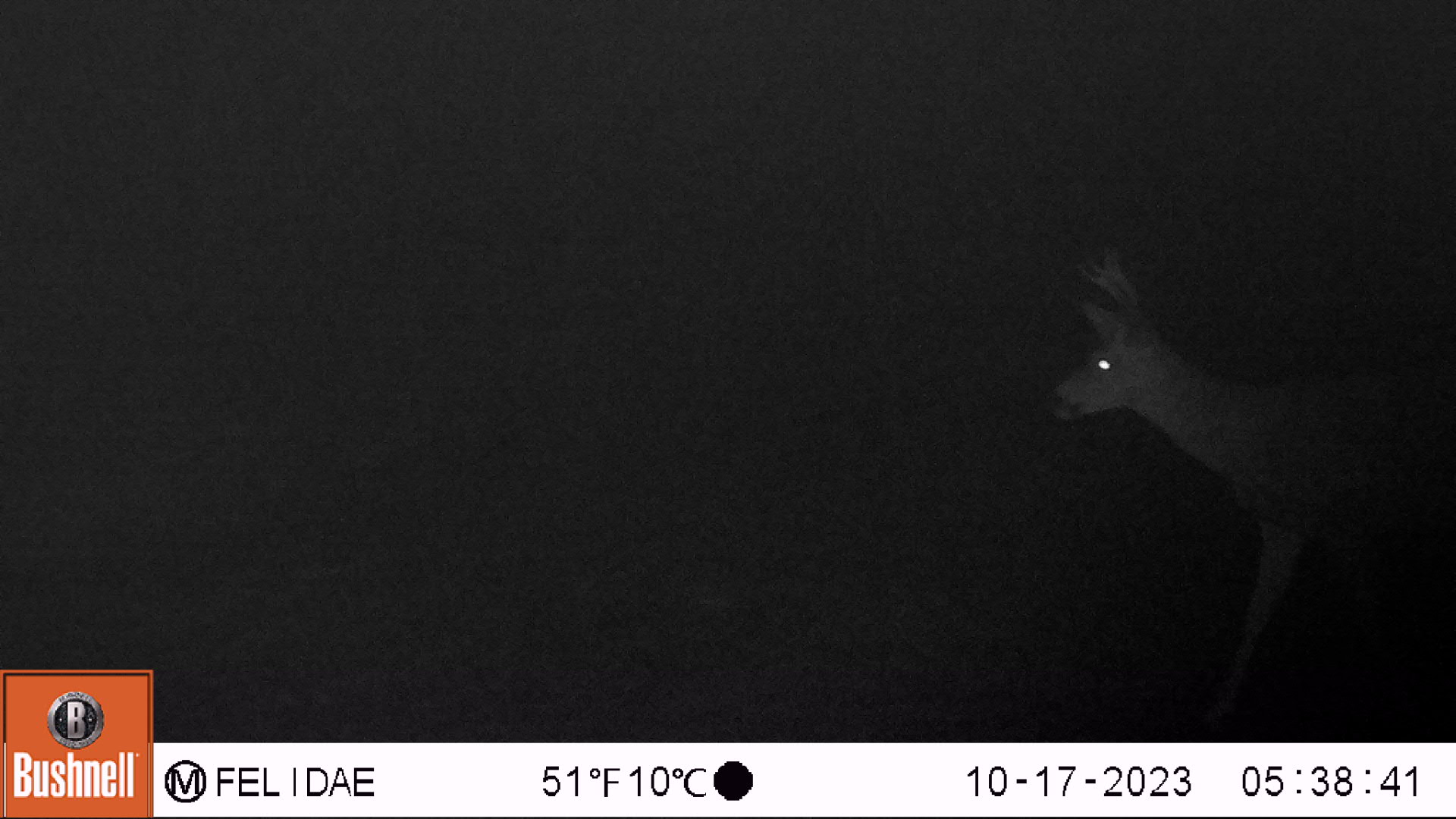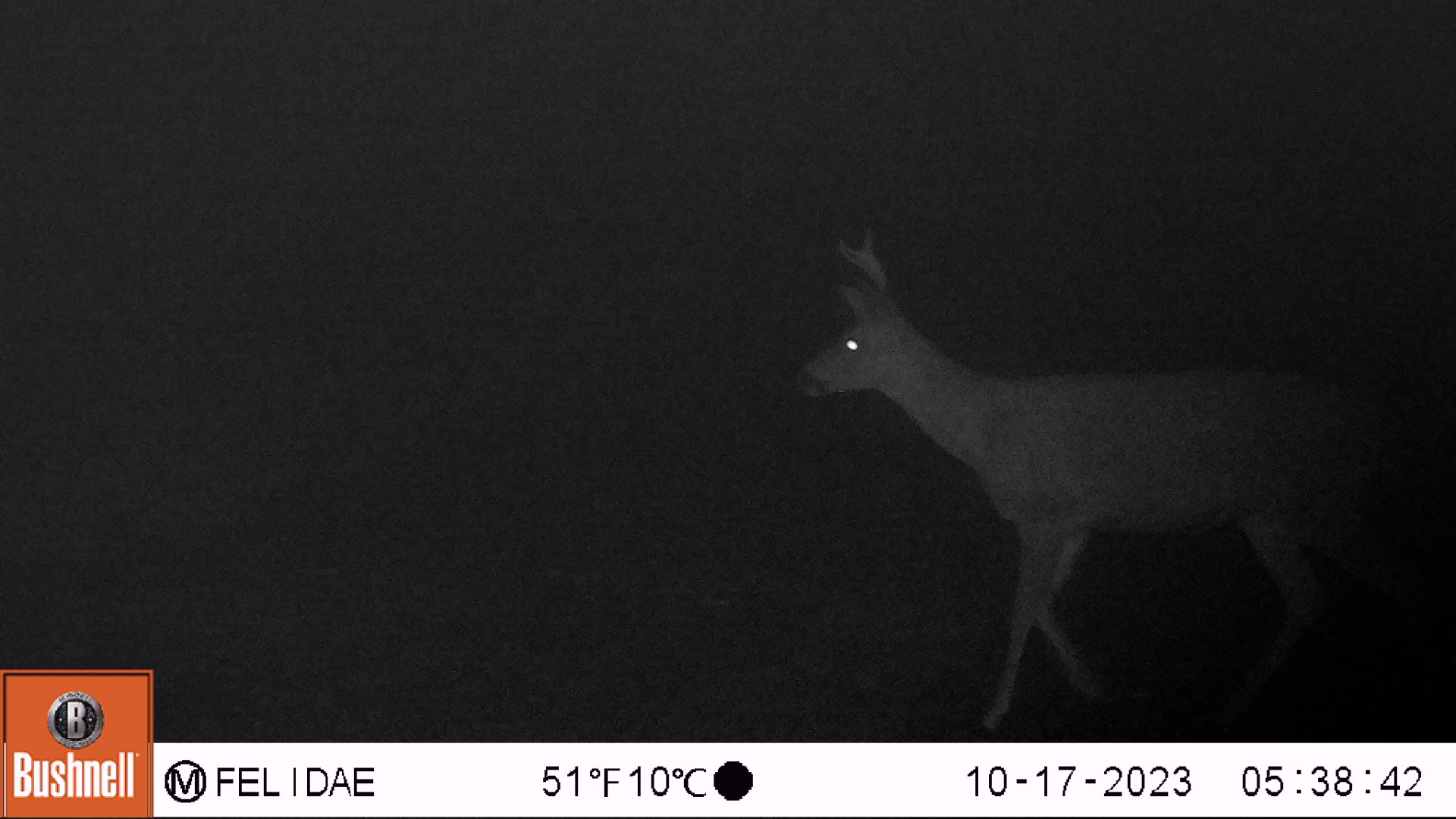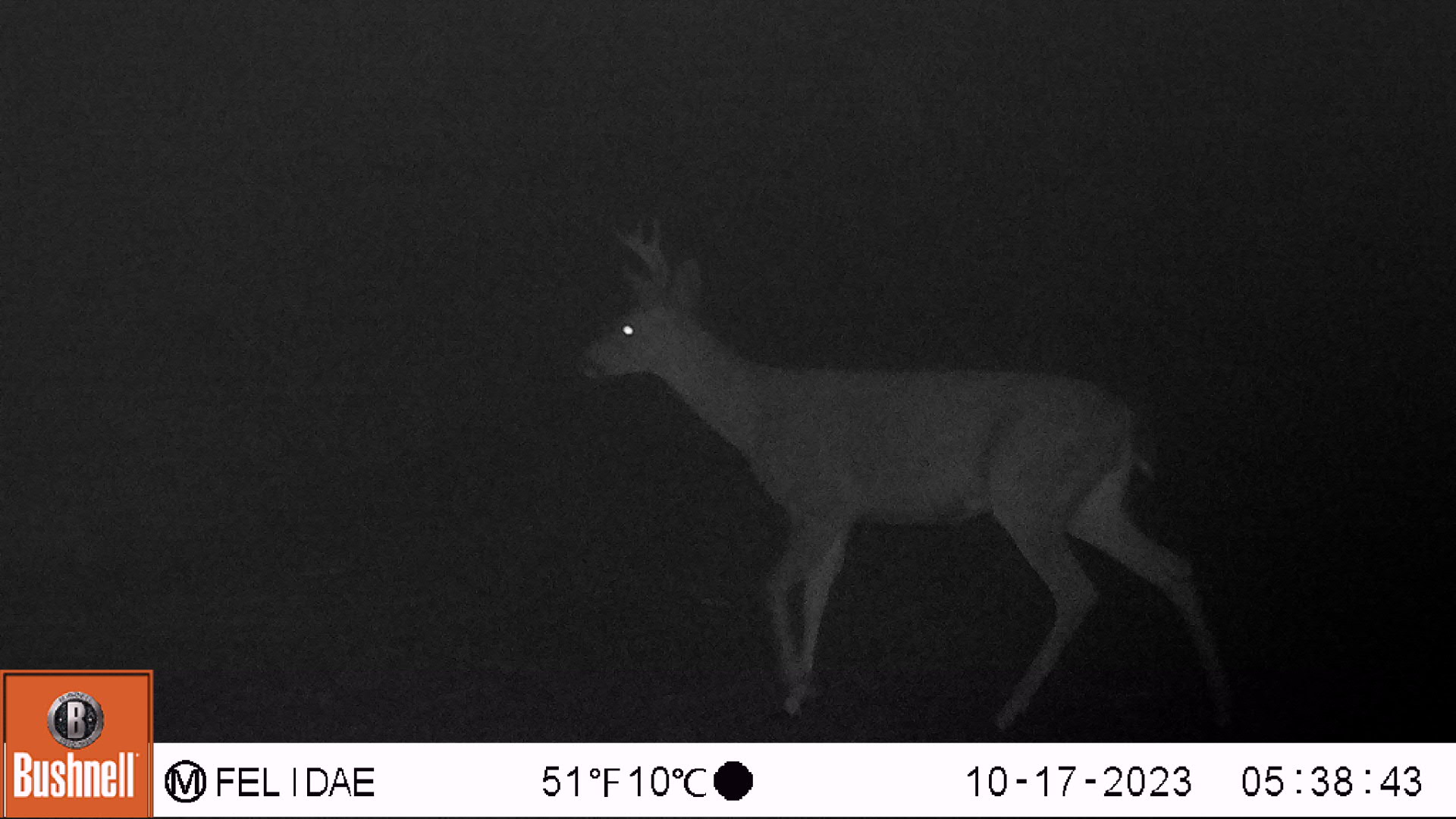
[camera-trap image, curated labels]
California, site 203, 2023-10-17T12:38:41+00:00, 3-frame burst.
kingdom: Animalia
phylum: Chordata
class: Mammalia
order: Artiodactyla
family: Cervidae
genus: Odocoileus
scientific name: Odocoileus hemionus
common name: mule deer